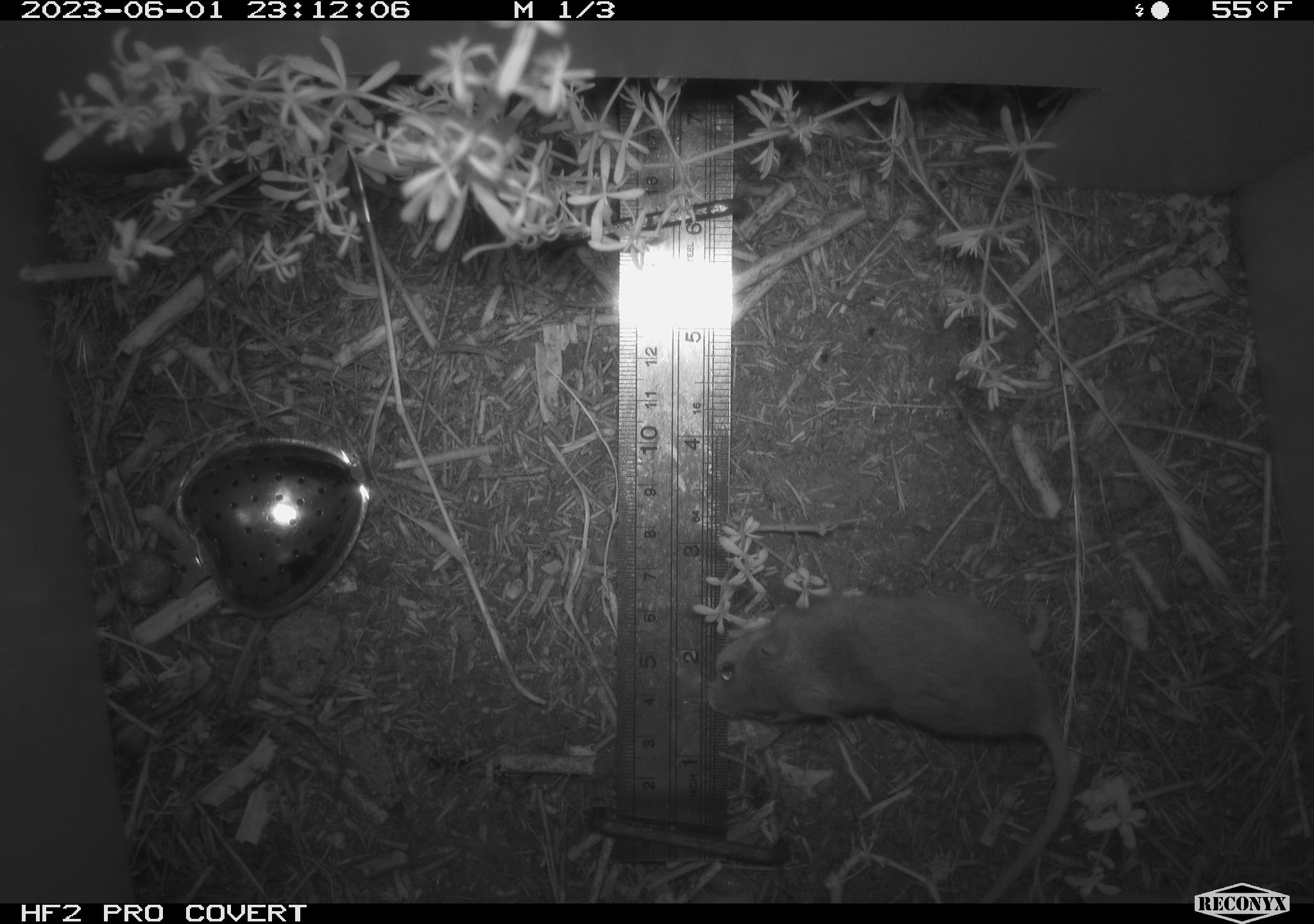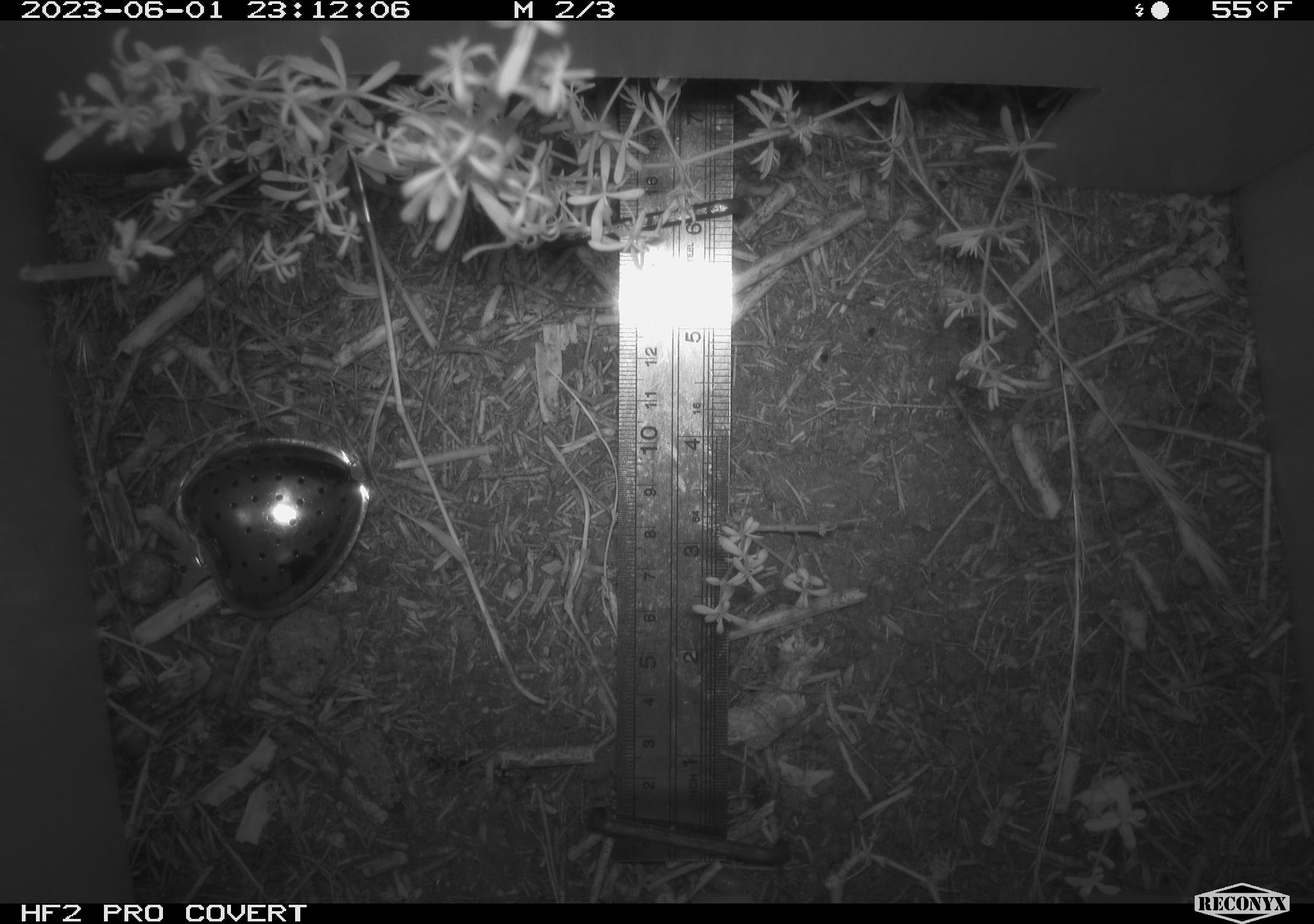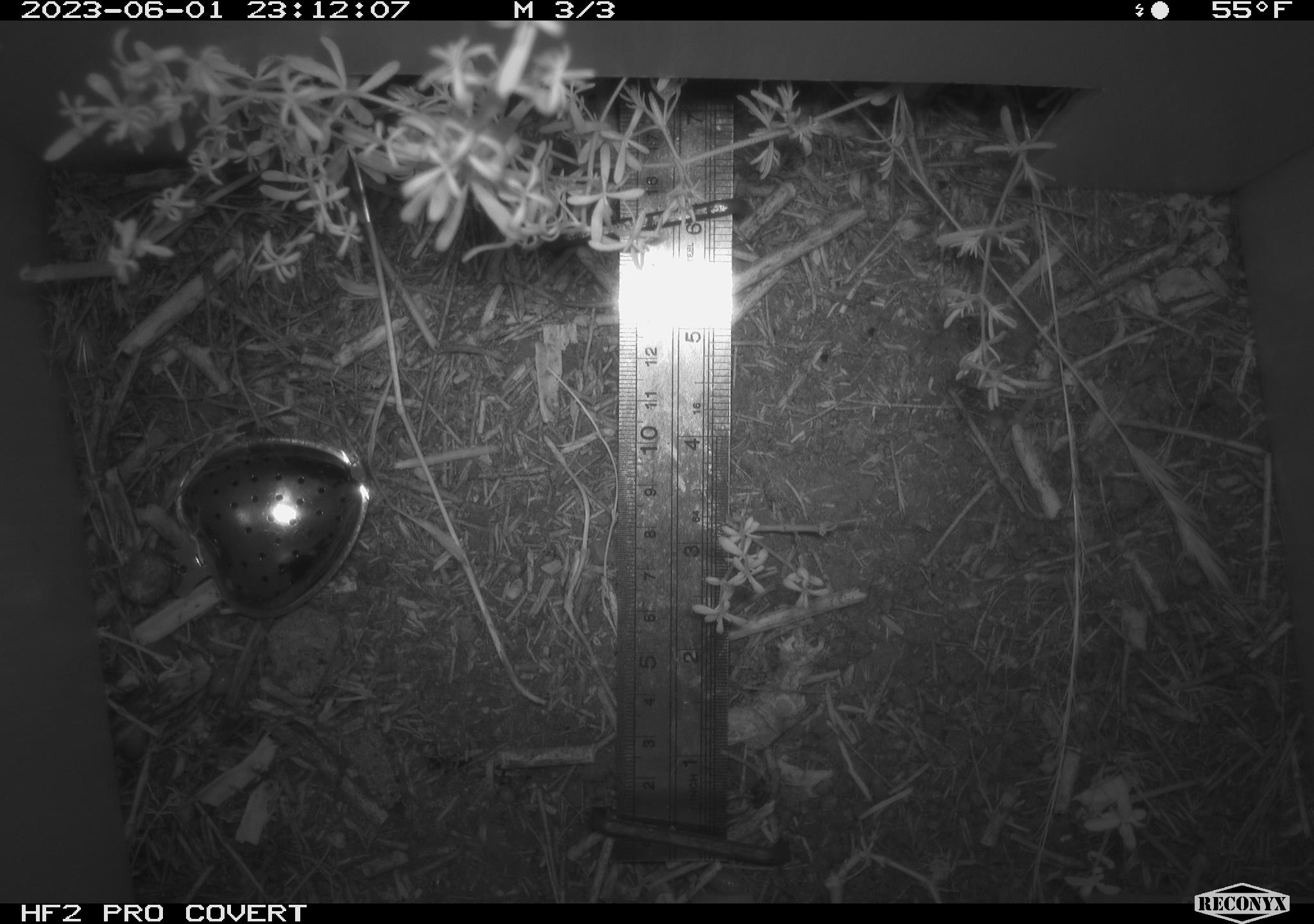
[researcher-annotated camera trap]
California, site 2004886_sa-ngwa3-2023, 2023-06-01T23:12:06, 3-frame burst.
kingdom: Animalia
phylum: Chordata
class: Mammalia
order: Rodentia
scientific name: Rodentia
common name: mouse species